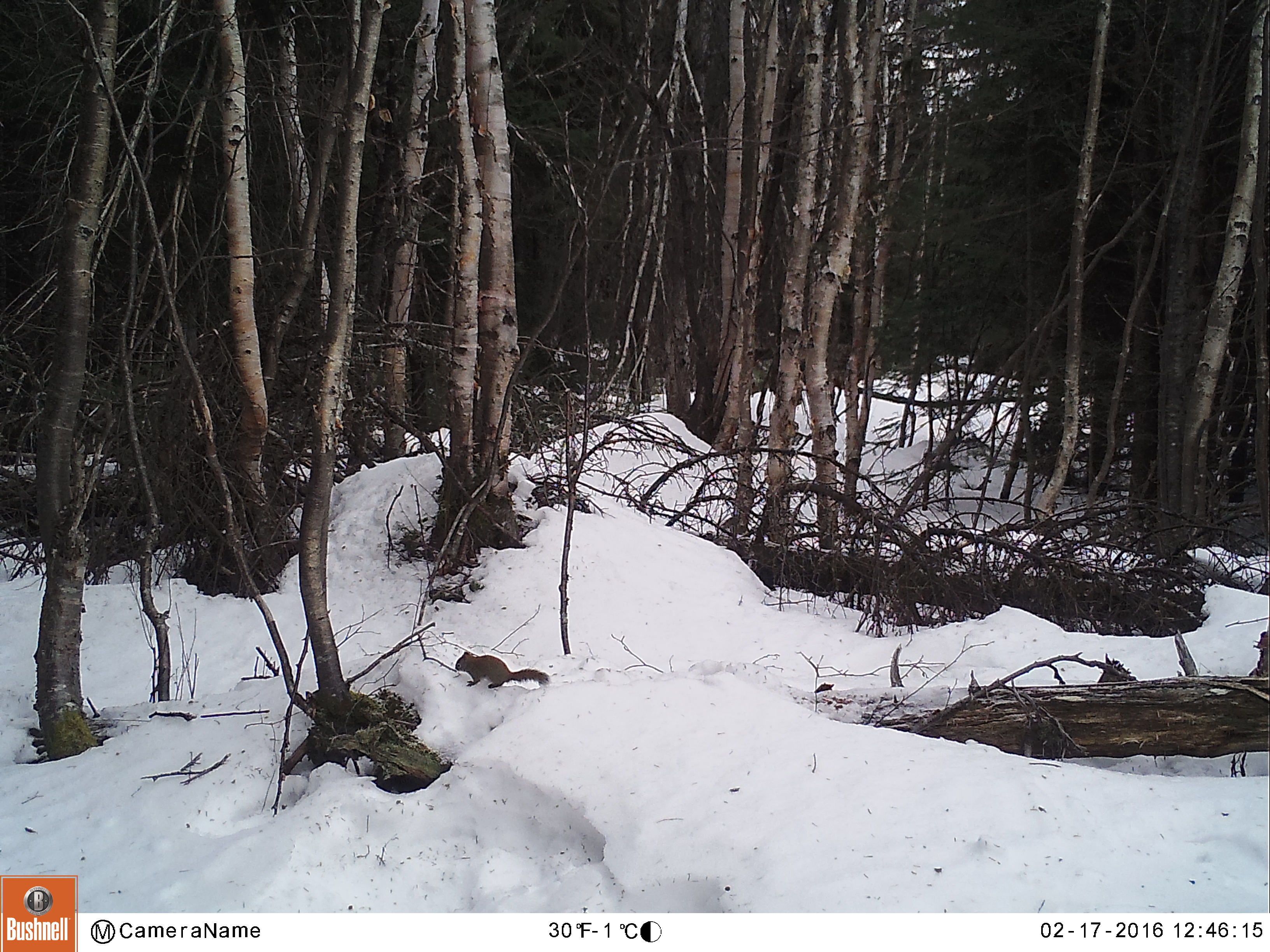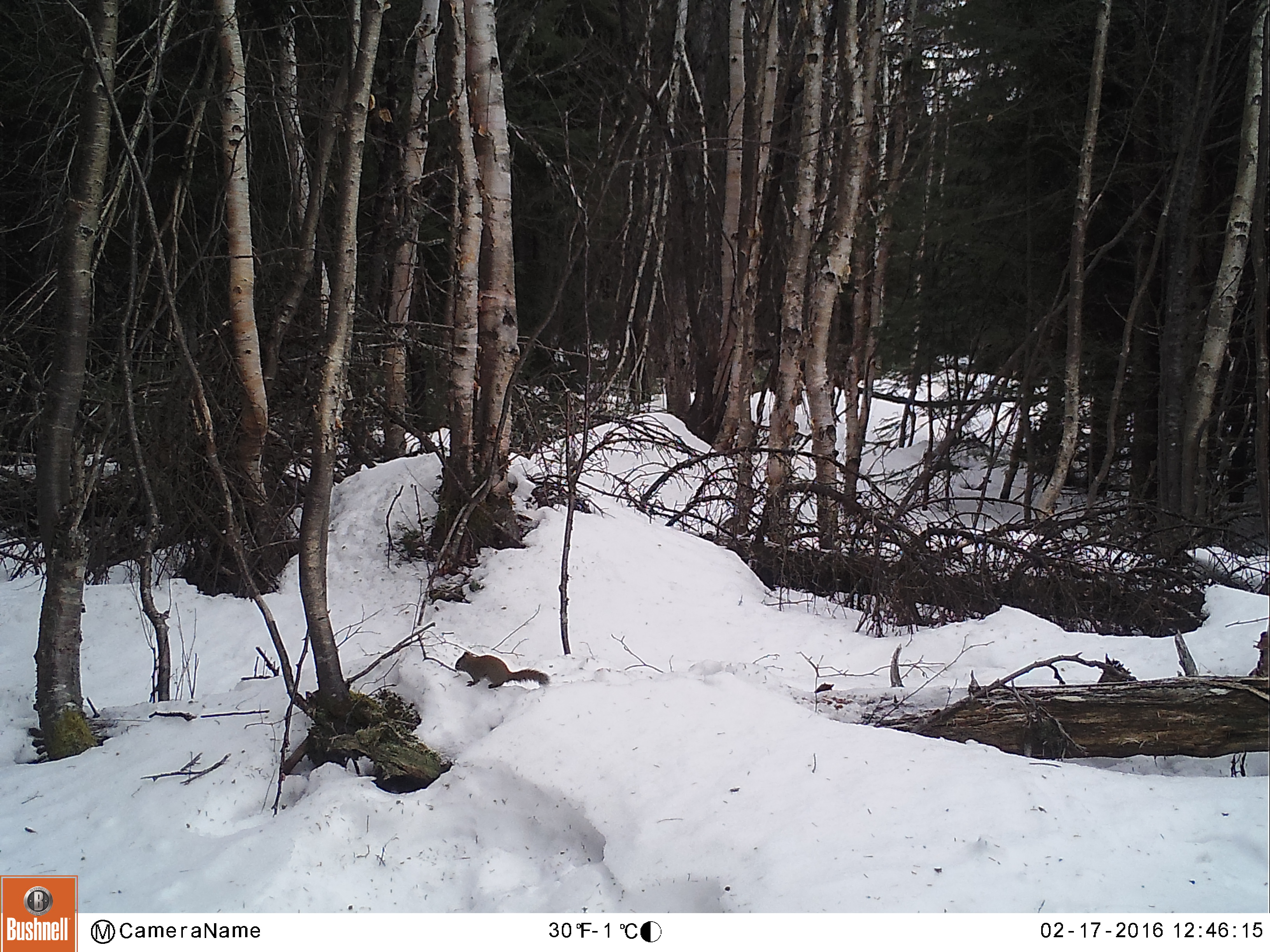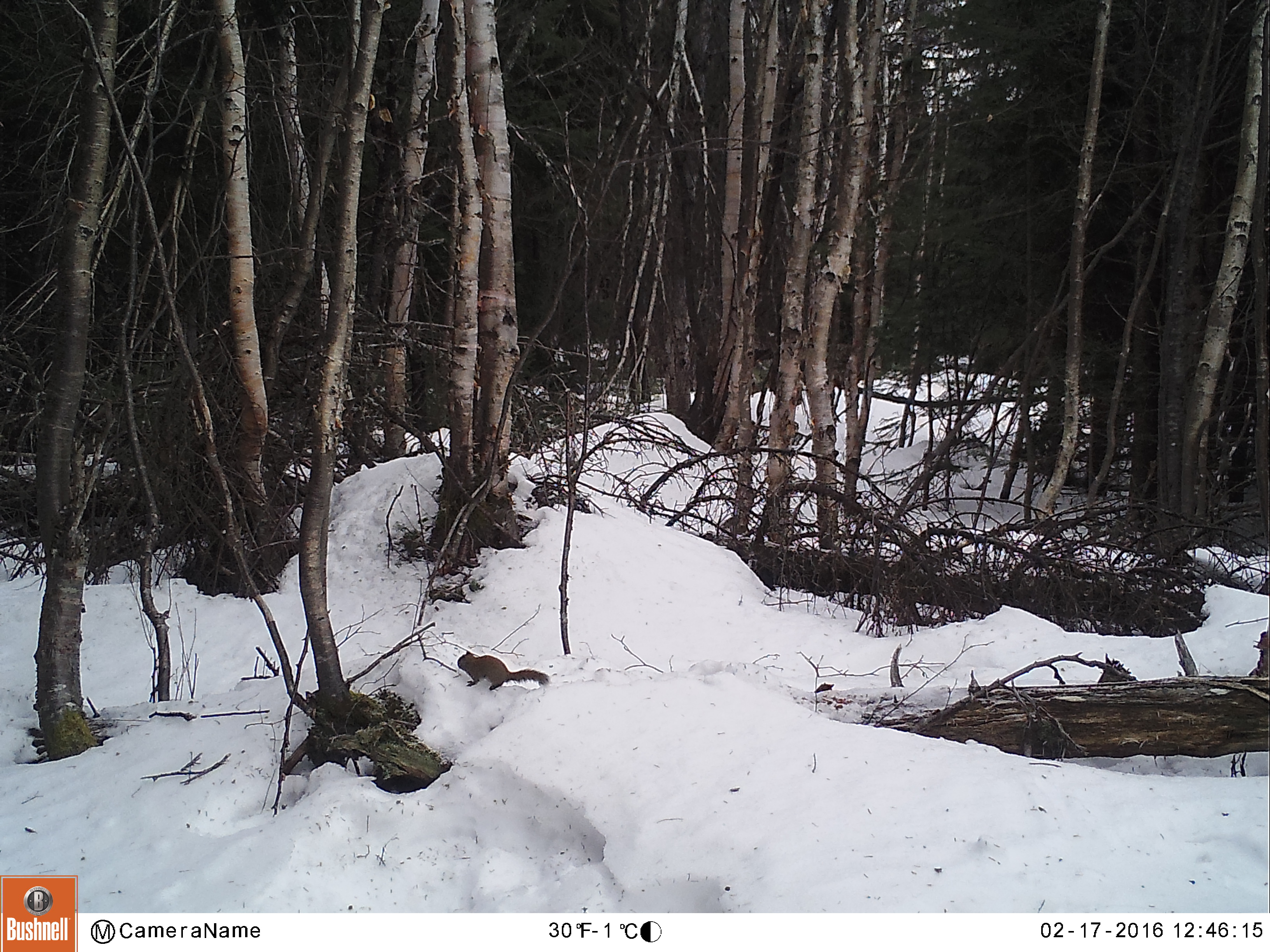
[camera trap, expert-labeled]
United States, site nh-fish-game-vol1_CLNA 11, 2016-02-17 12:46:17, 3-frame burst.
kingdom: Animalia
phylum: Chordata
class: Mammalia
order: Rodentia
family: Sciuridae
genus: Tamiasciurus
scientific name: Tamiasciurus hudsonicus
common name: red squirrel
Red squirrel (Tamiasciurus hudsonicus).